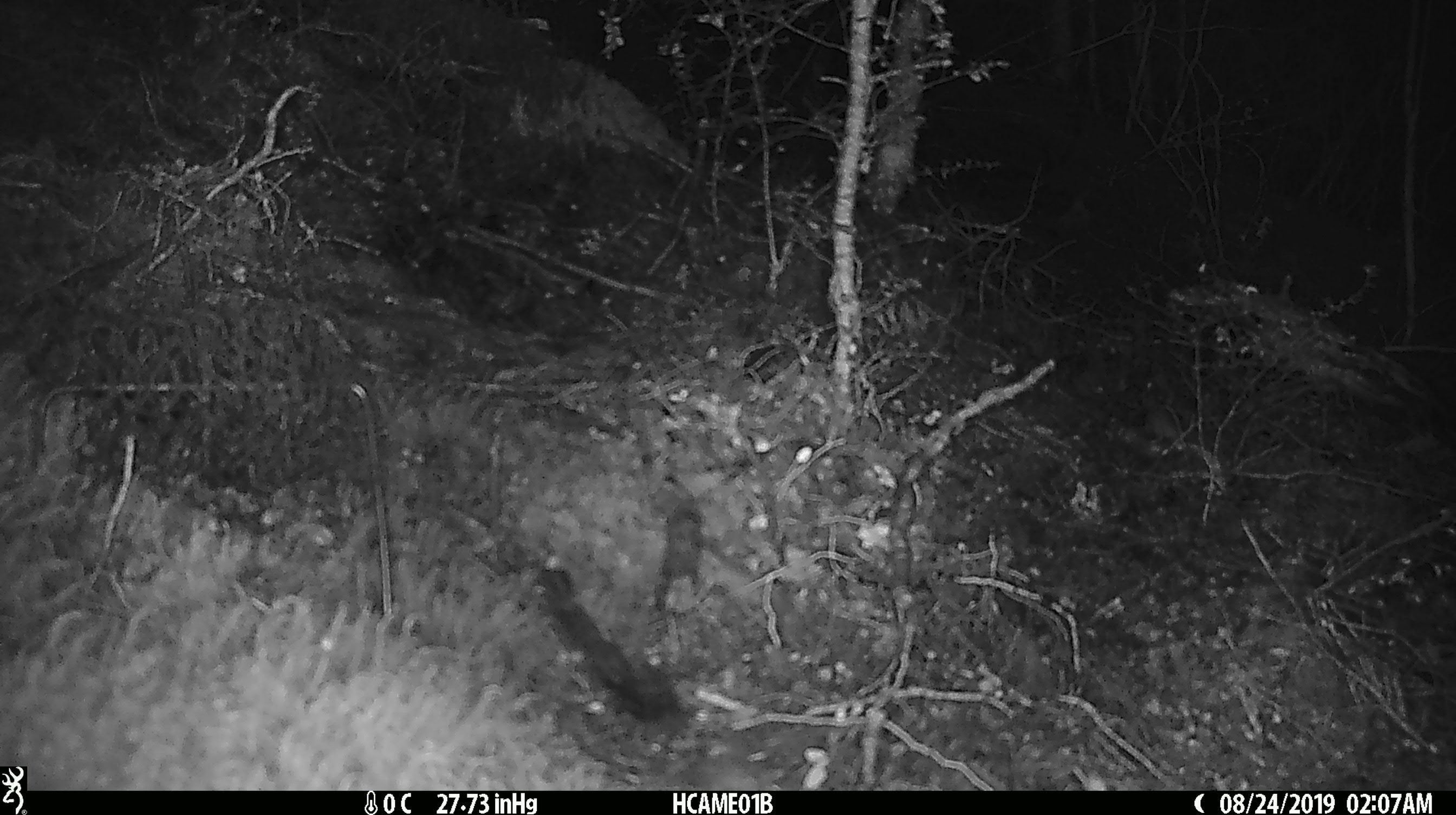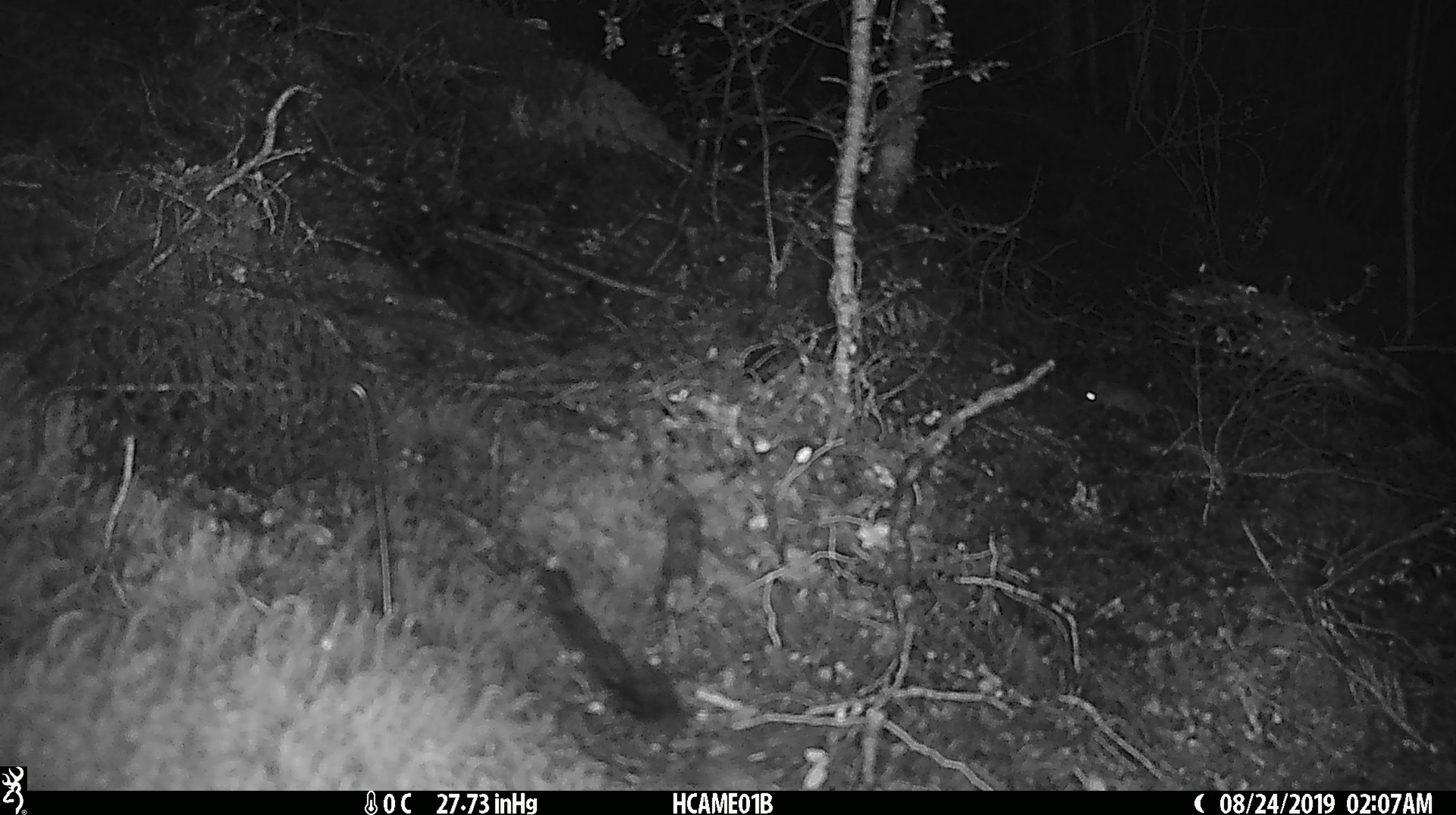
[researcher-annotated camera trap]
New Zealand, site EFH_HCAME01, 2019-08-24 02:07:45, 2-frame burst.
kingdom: Animalia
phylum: Chordata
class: Mammalia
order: Rodentia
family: Muridae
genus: Mus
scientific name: Mus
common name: mouse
Mouse (Mus).